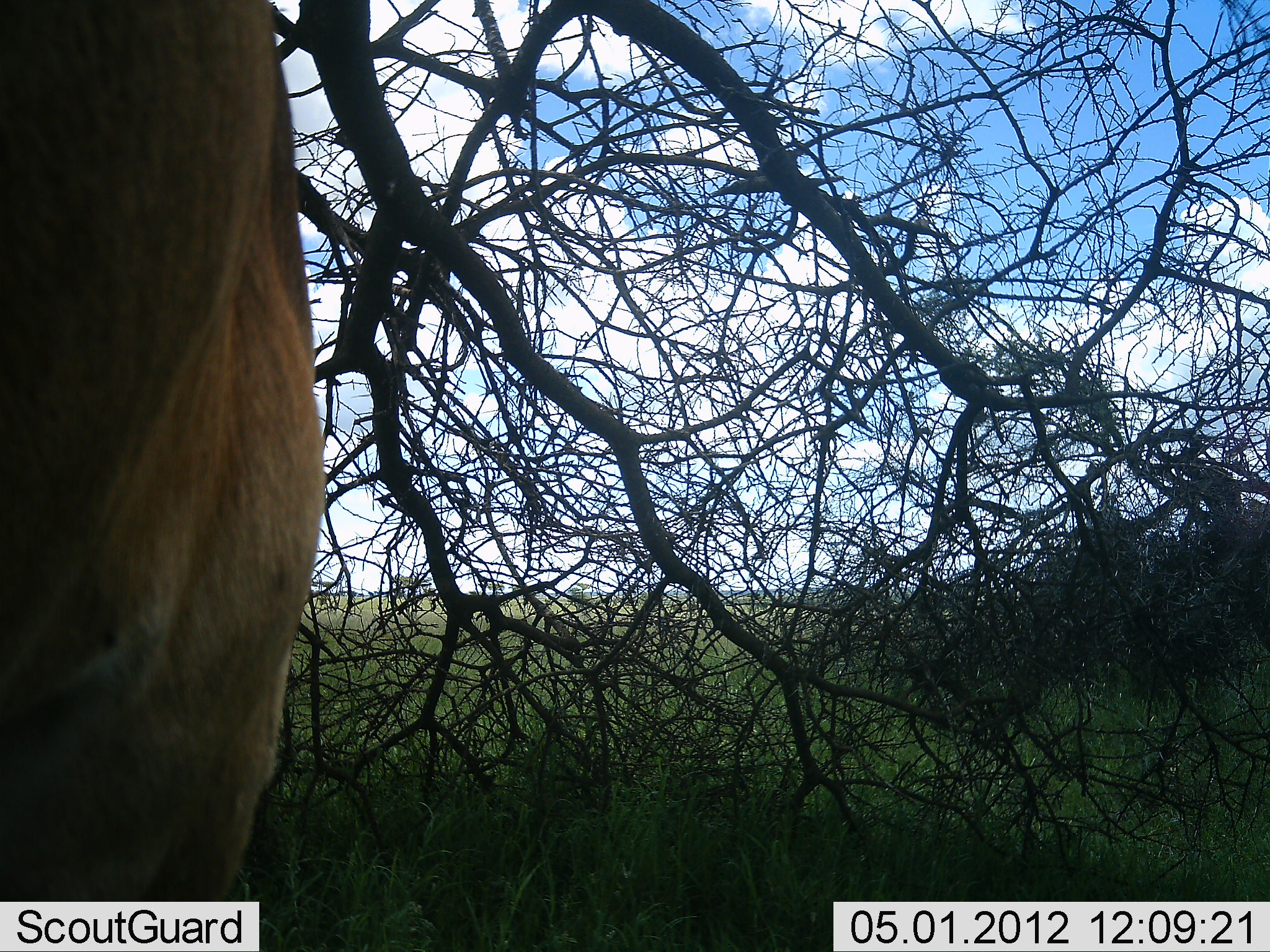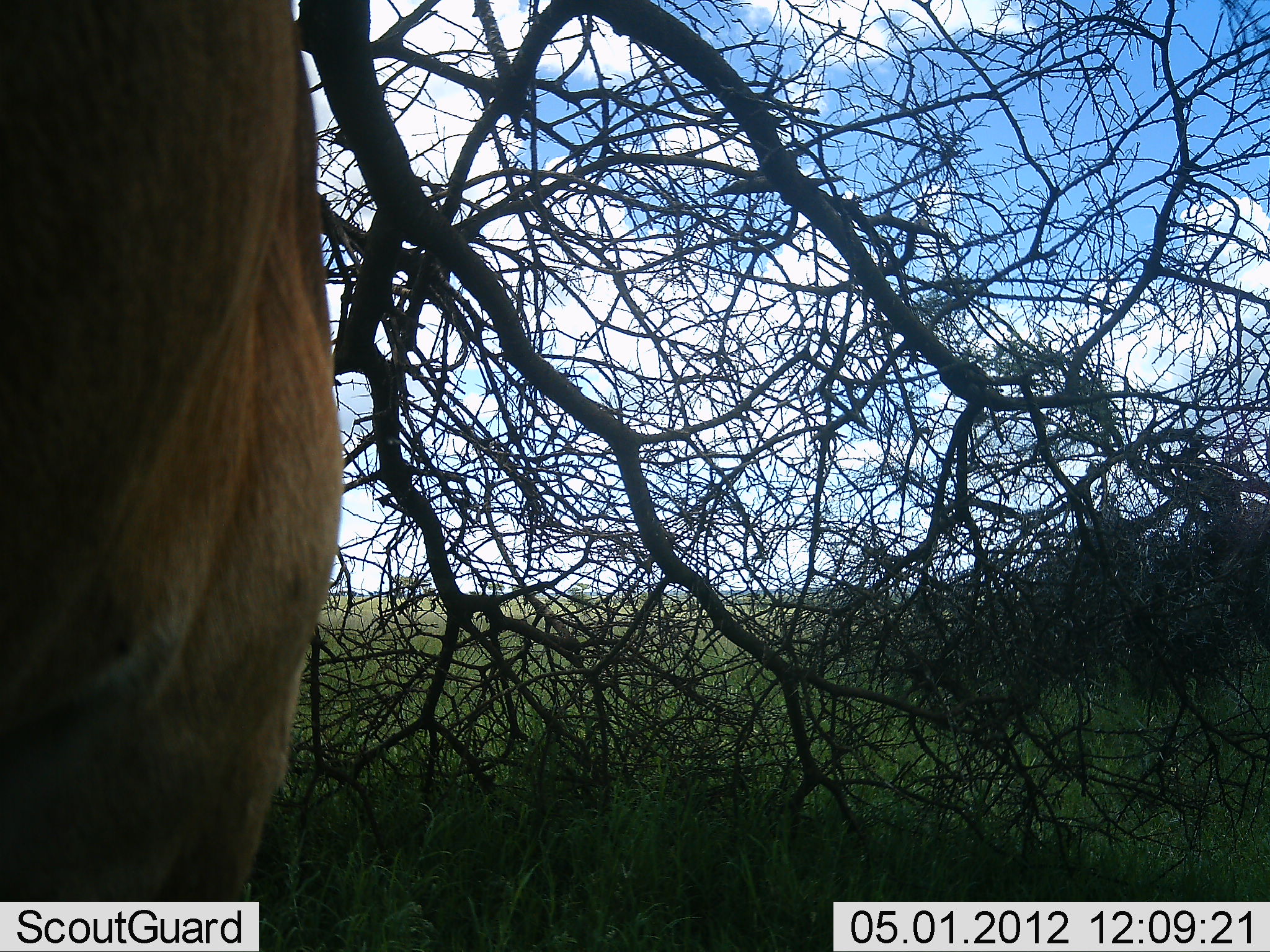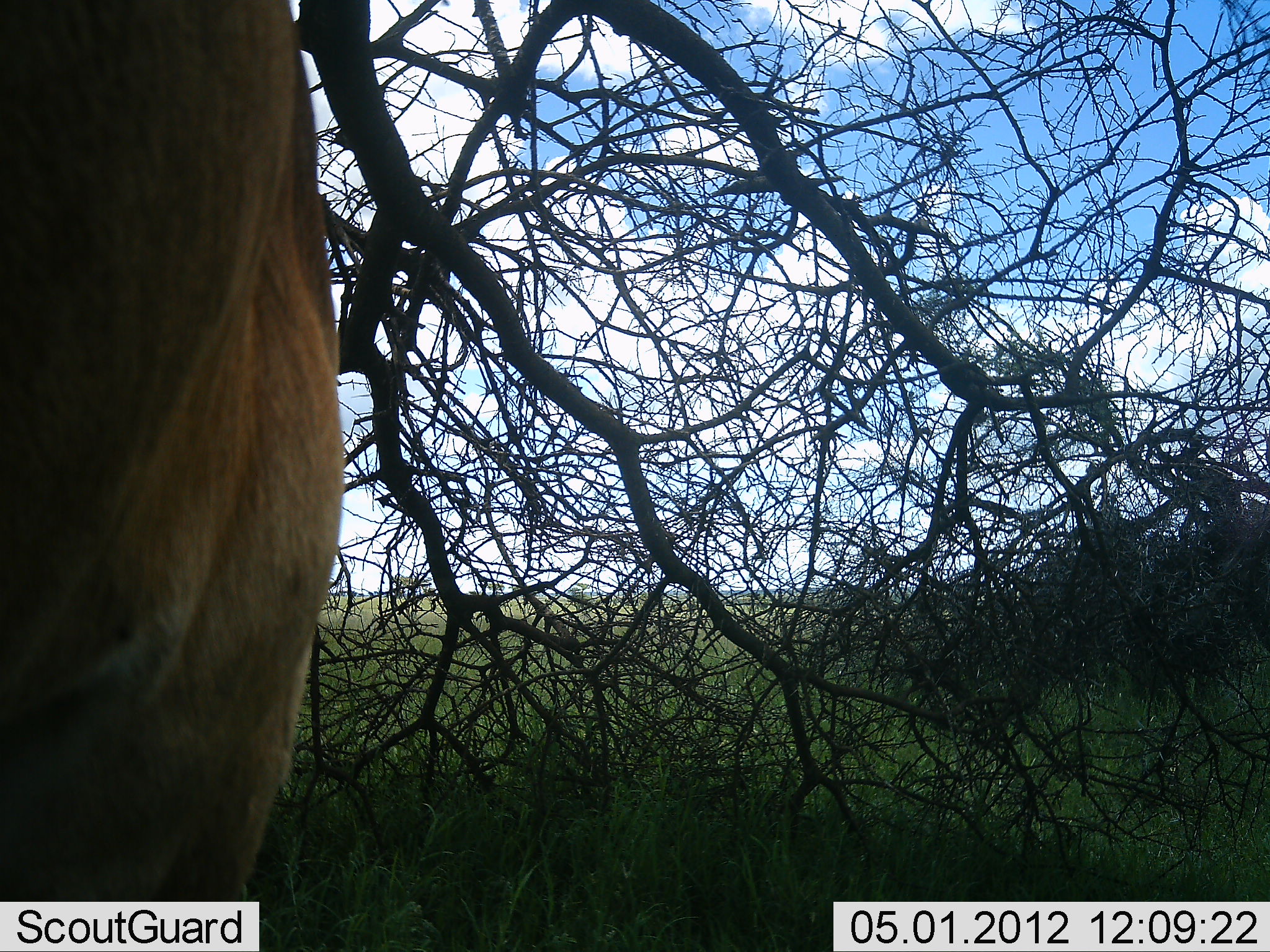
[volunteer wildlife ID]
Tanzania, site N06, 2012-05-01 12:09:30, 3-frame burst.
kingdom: Animalia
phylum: Chordata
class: Mammalia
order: Artiodactyla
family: Bovidae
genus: Alcelaphus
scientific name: Alcelaphus buselaphus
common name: hartebeest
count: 1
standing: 92%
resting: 0%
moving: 8%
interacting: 0%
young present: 0%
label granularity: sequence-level